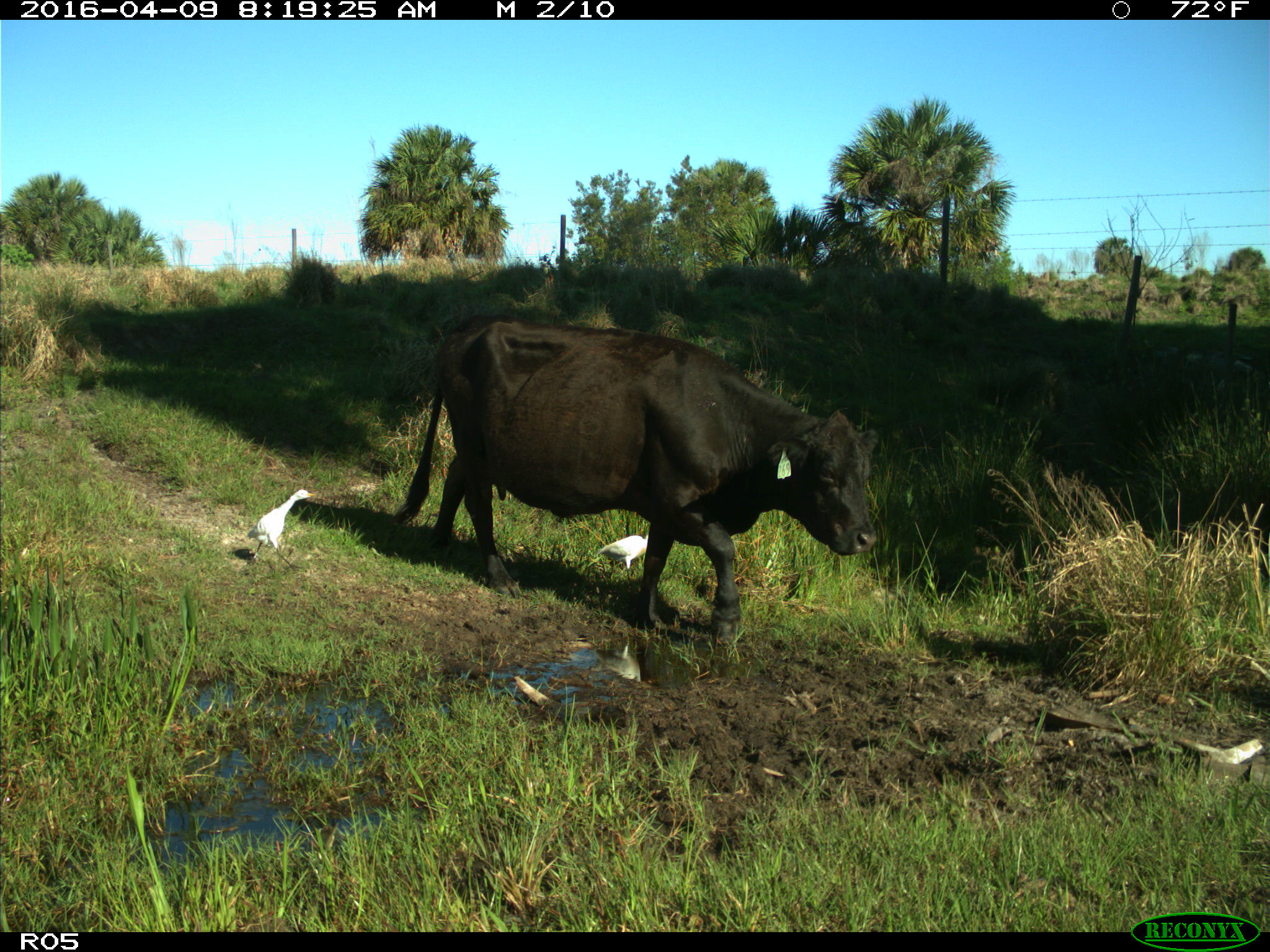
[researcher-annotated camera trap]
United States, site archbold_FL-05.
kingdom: Animalia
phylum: Chordata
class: Mammalia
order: Artiodactyla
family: Bovidae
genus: Bos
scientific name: Bos taurus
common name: domestic cow